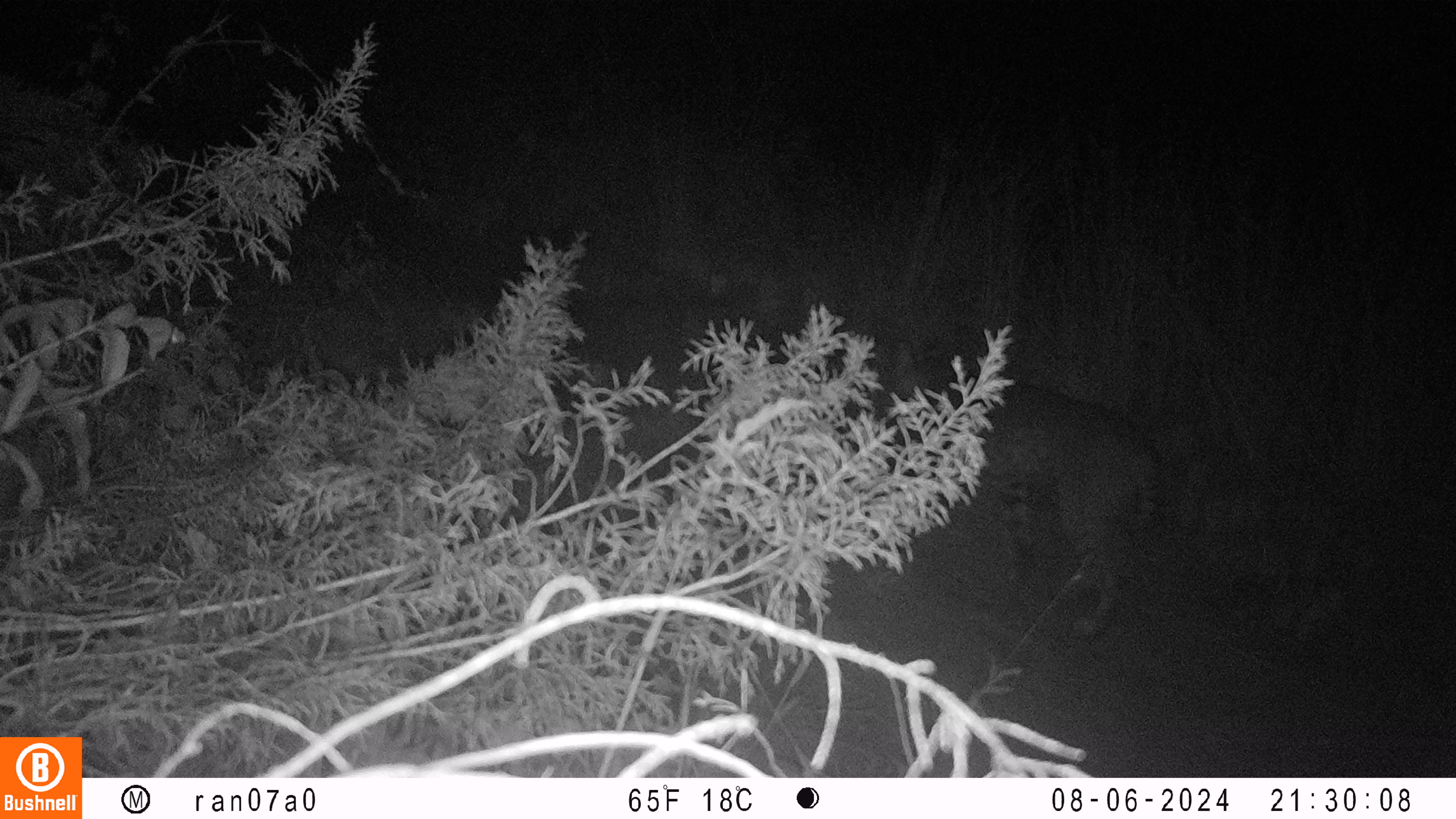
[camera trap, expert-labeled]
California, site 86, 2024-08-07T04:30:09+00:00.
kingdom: Animalia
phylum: Chordata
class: Mammalia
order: Carnivora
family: Felidae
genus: Lynx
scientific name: Lynx rufus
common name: bobcat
Bobcat (Lynx rufus).